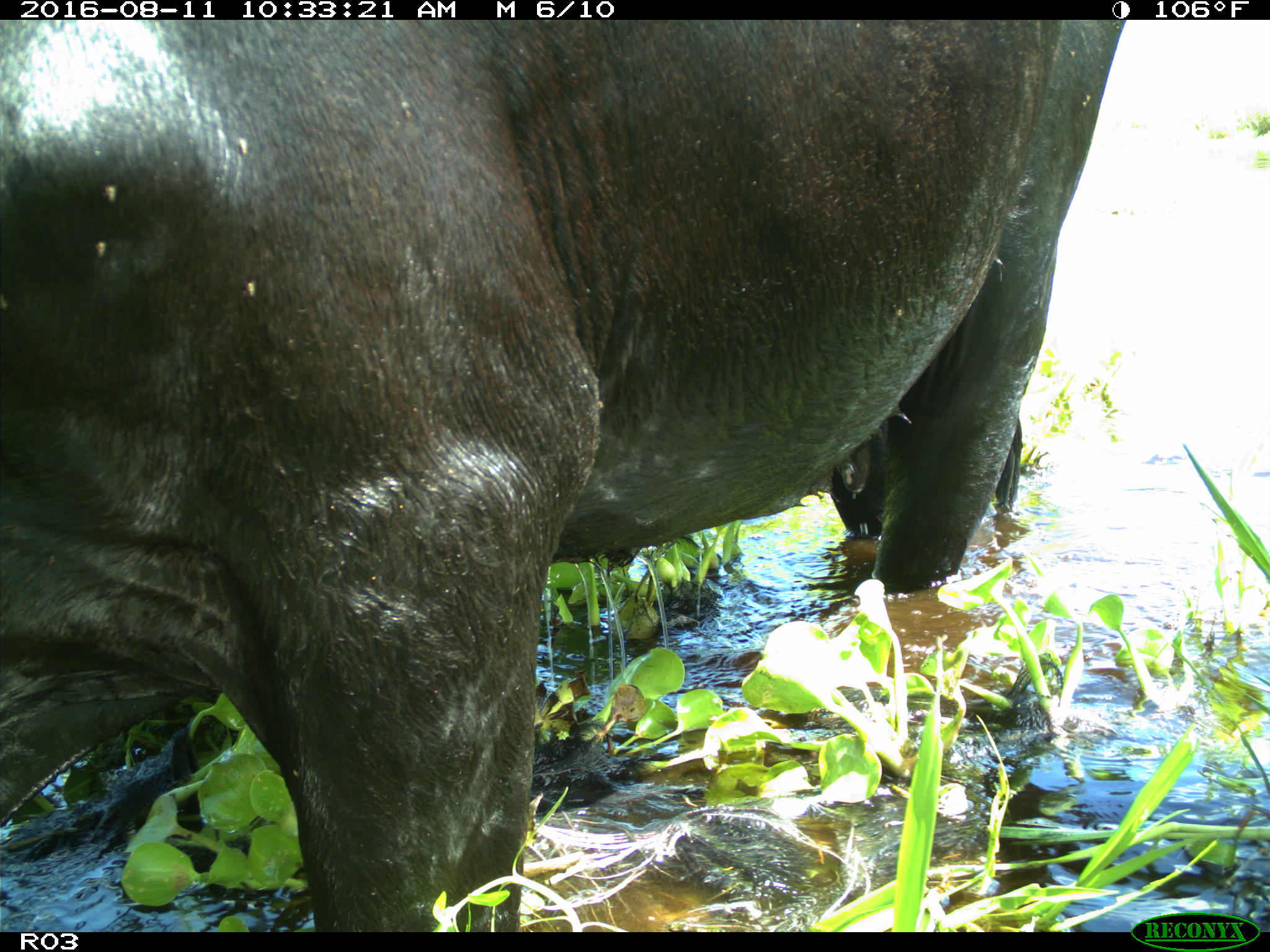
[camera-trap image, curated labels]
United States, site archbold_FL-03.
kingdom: Animalia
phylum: Chordata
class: Mammalia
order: Artiodactyla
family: Bovidae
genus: Bos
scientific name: Bos taurus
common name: domestic cow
Bos taurus (domestic cow).